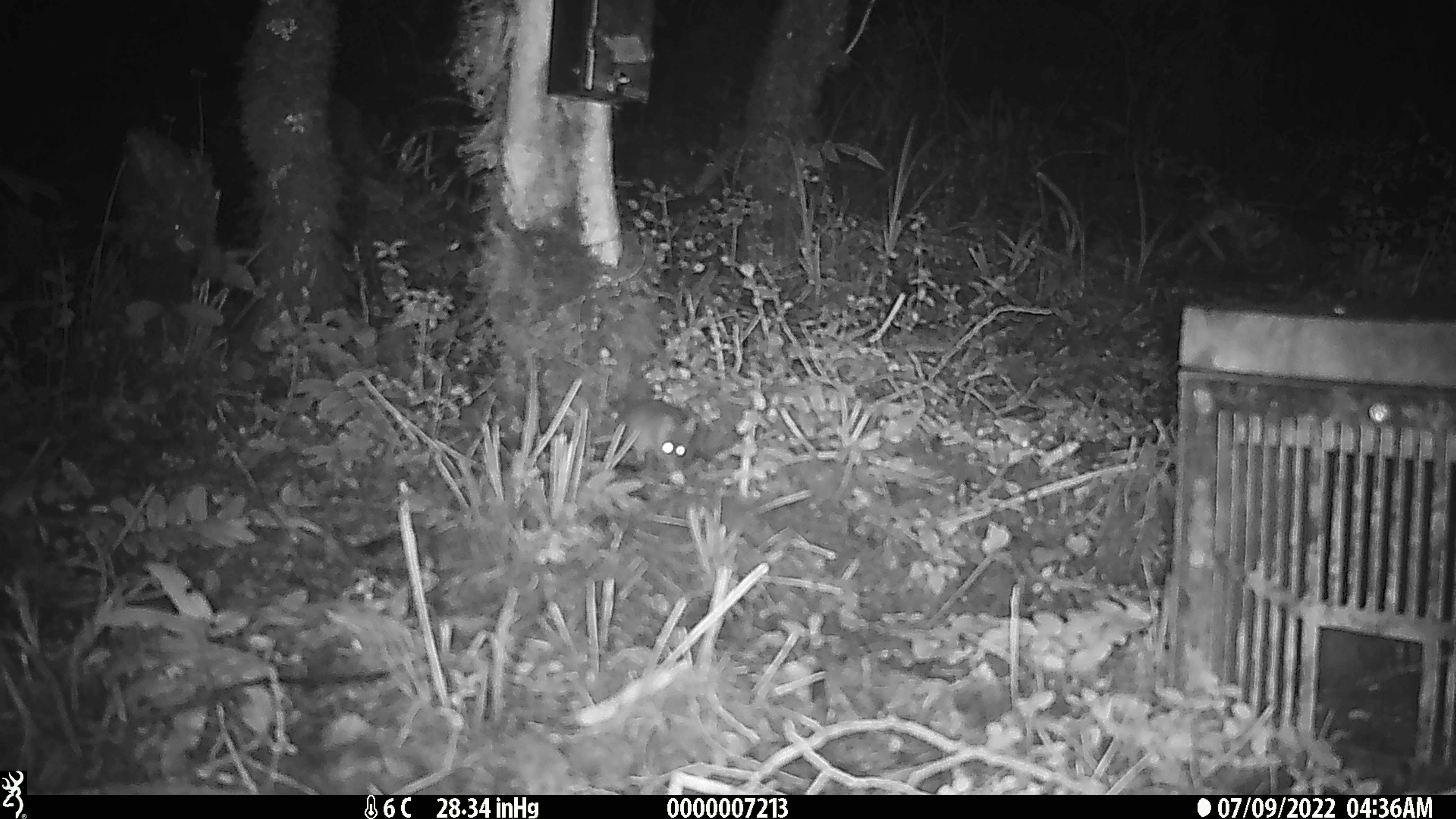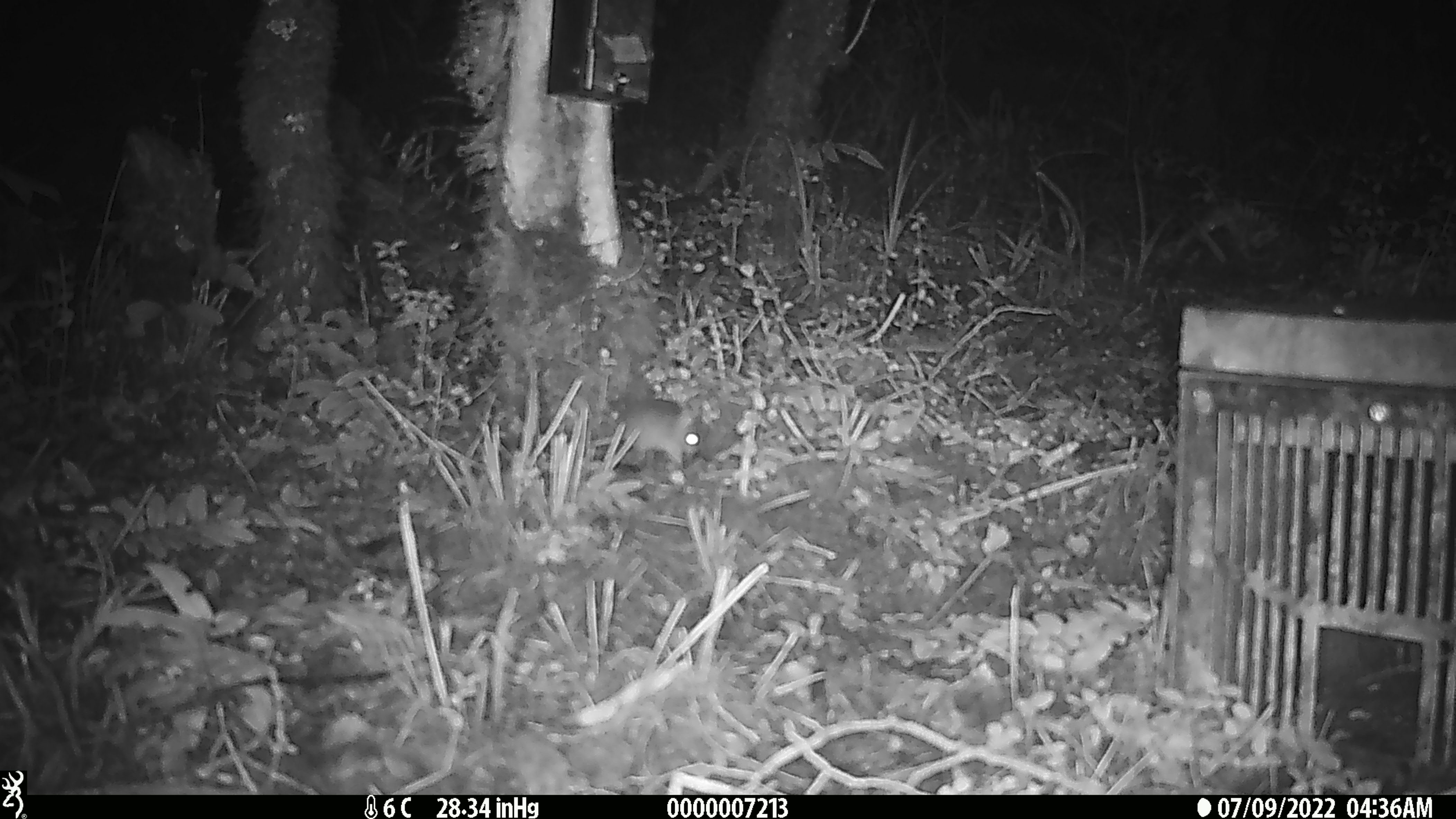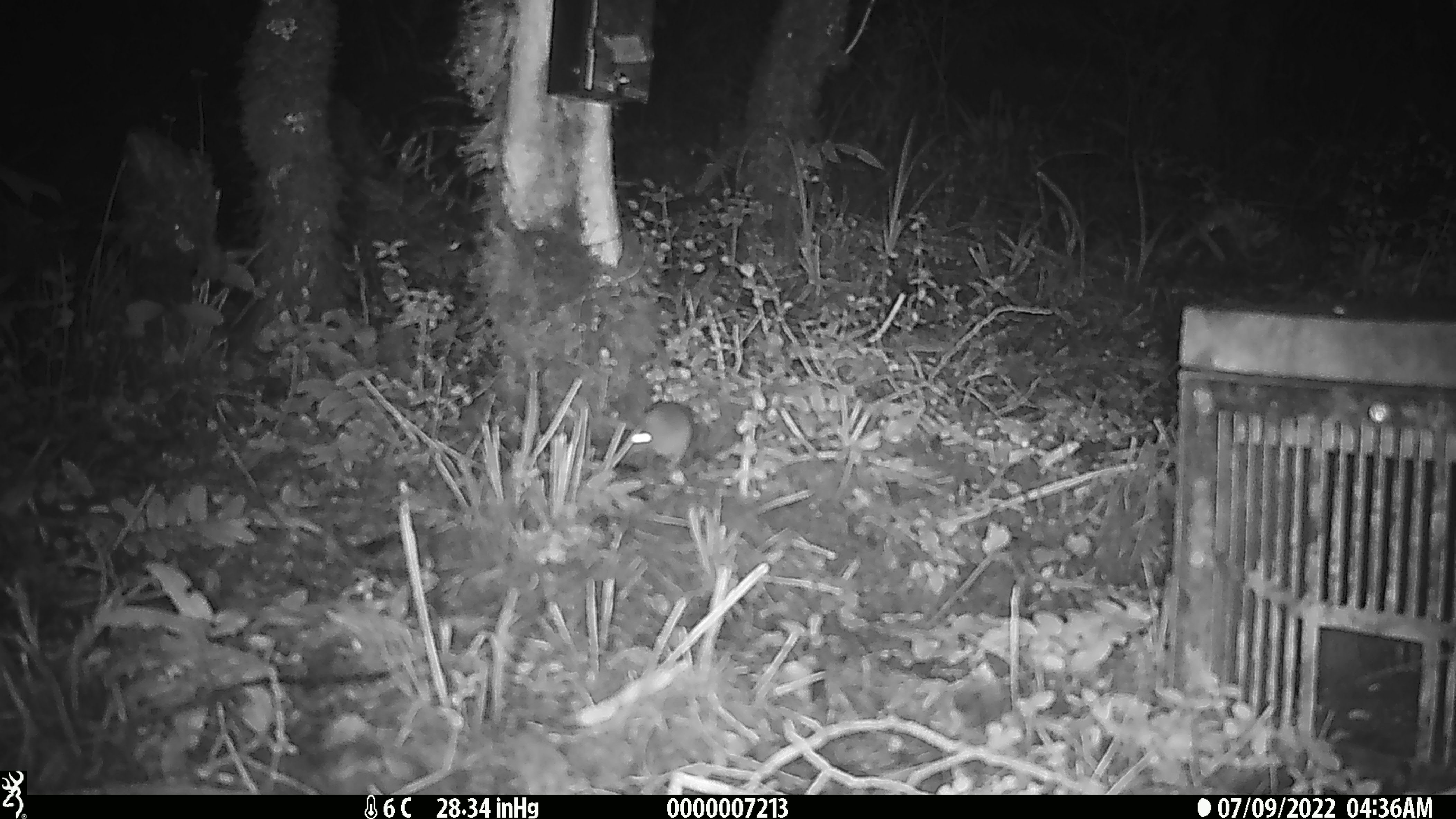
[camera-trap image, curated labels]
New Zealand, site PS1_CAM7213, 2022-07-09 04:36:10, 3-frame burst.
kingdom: Animalia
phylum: Chordata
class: Mammalia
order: Rodentia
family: Muridae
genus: Mus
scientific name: Mus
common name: mouse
Mouse (Mus).